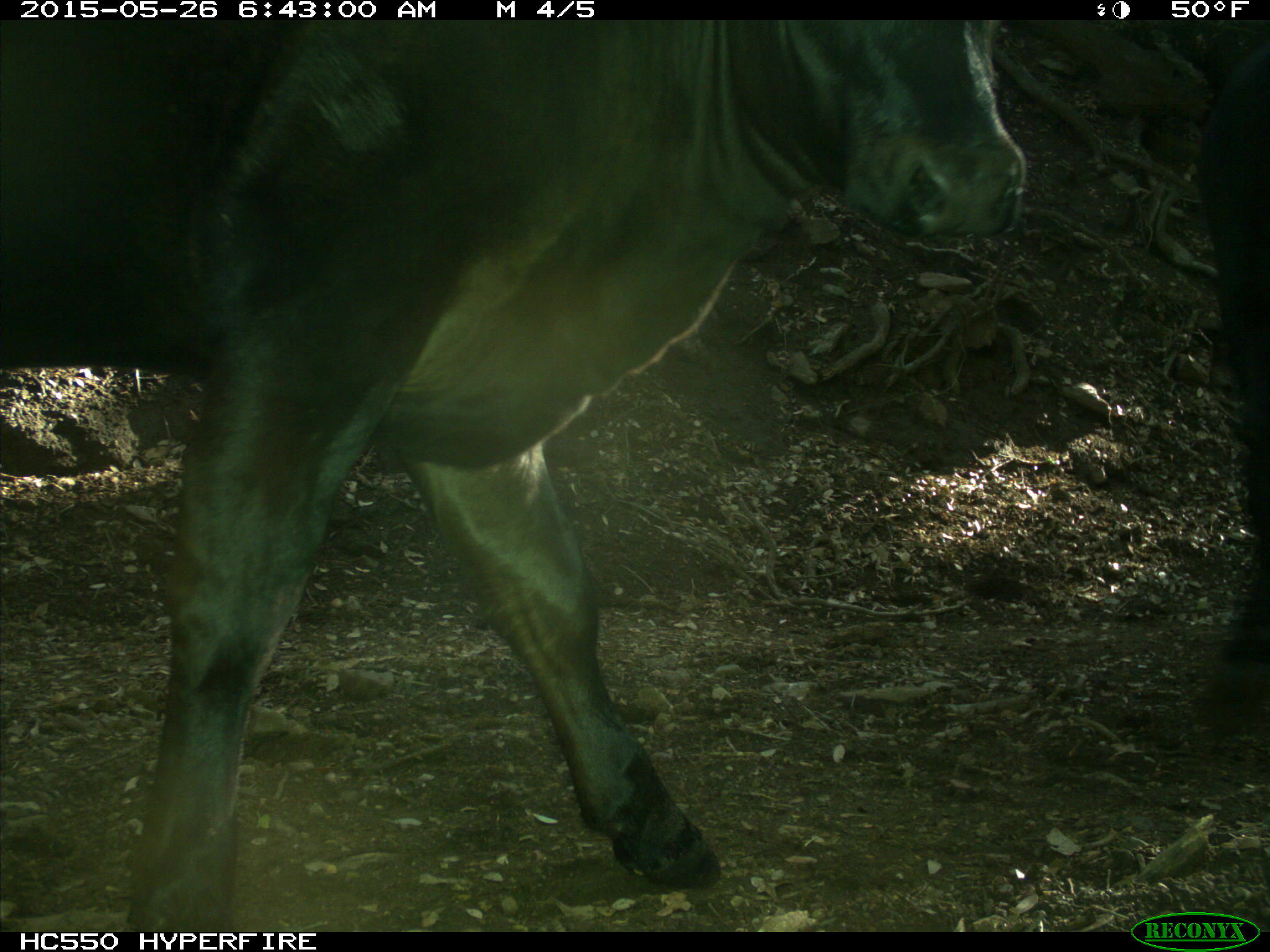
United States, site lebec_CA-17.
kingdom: Animalia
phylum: Chordata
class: Mammalia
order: Artiodactyla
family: Bovidae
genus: Bos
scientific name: Bos taurus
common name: domestic cow